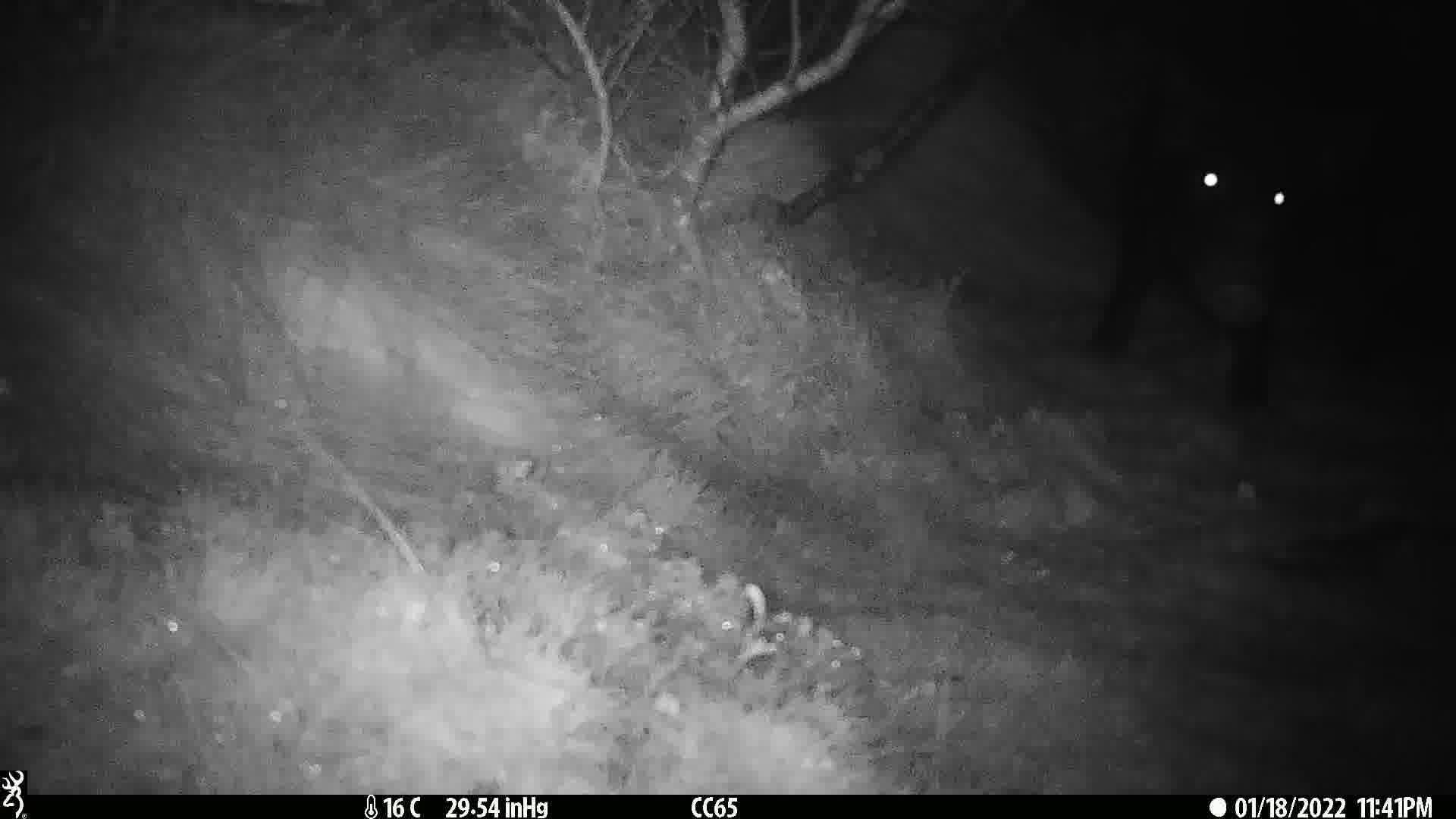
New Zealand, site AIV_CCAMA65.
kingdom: Animalia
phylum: Chordata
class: Mammalia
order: Artiodactyla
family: Suidae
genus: Sus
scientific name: Sus scrofa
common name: pig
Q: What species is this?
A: Pig (Sus scrofa).